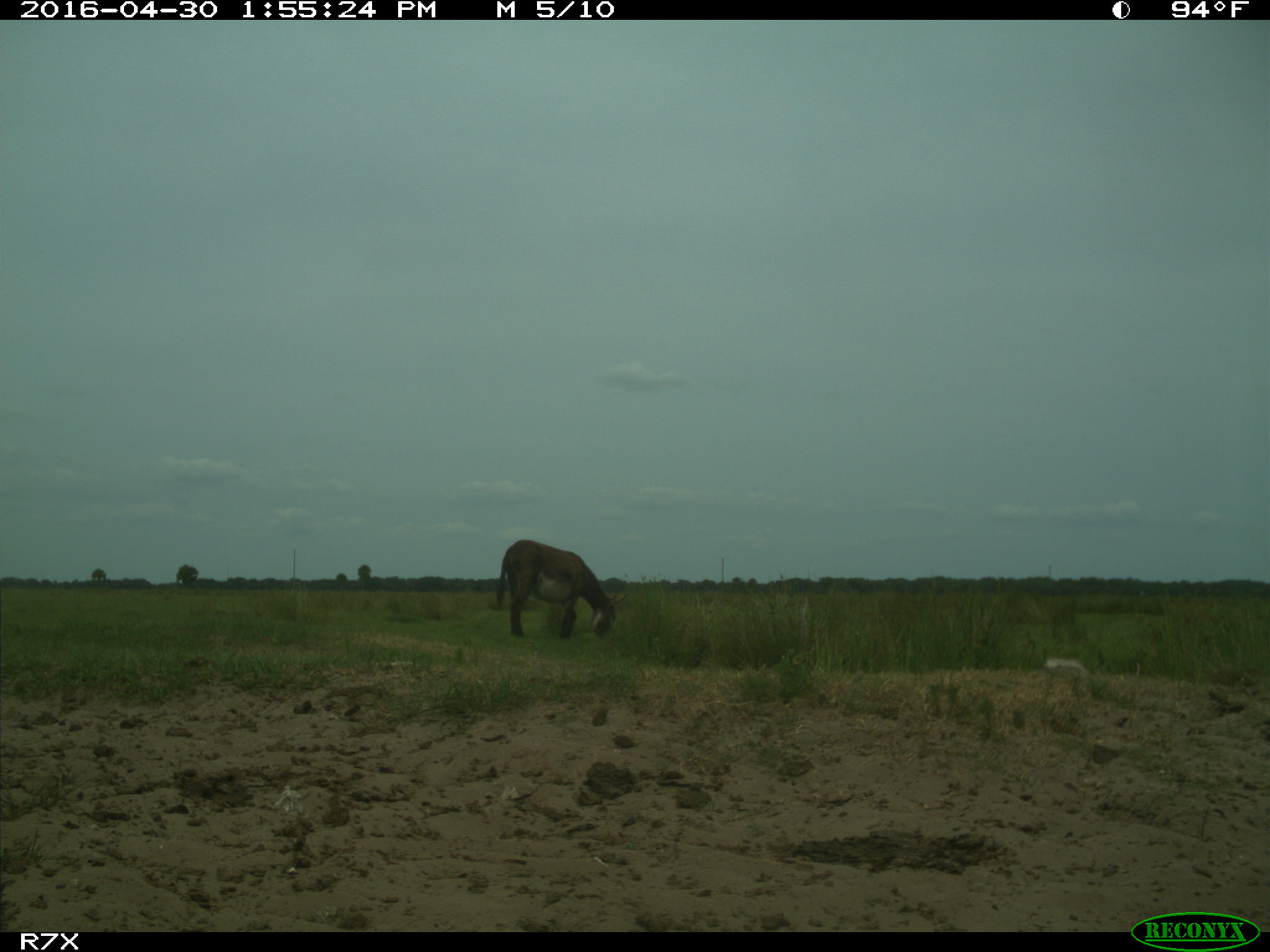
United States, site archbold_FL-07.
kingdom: Animalia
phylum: Chordata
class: Mammalia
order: Artiodactyla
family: Bovidae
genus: Bos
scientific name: Bos taurus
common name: domestic cow